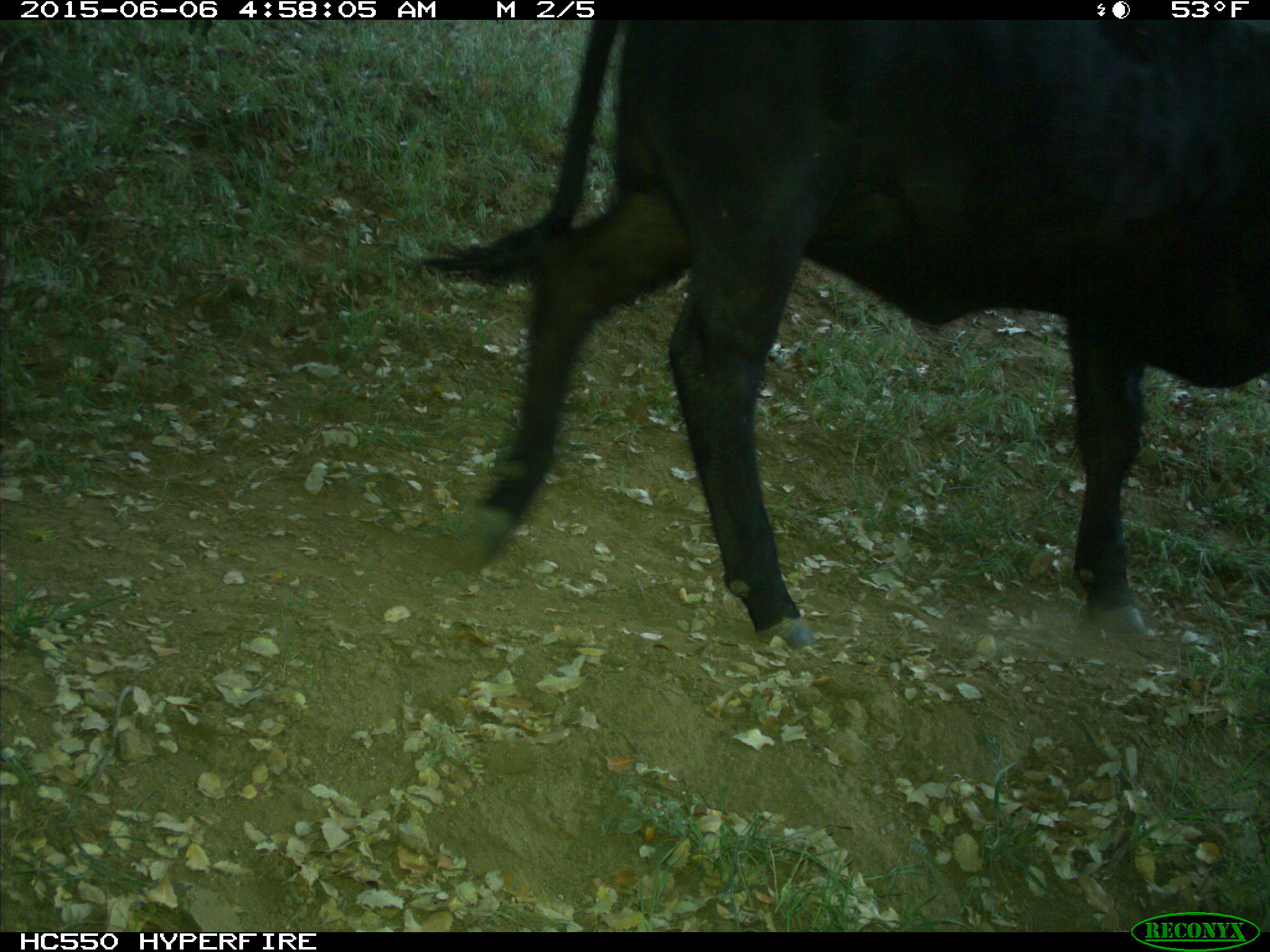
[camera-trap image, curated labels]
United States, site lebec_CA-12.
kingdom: Animalia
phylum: Chordata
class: Mammalia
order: Artiodactyla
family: Bovidae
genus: Bos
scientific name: Bos taurus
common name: domestic cow